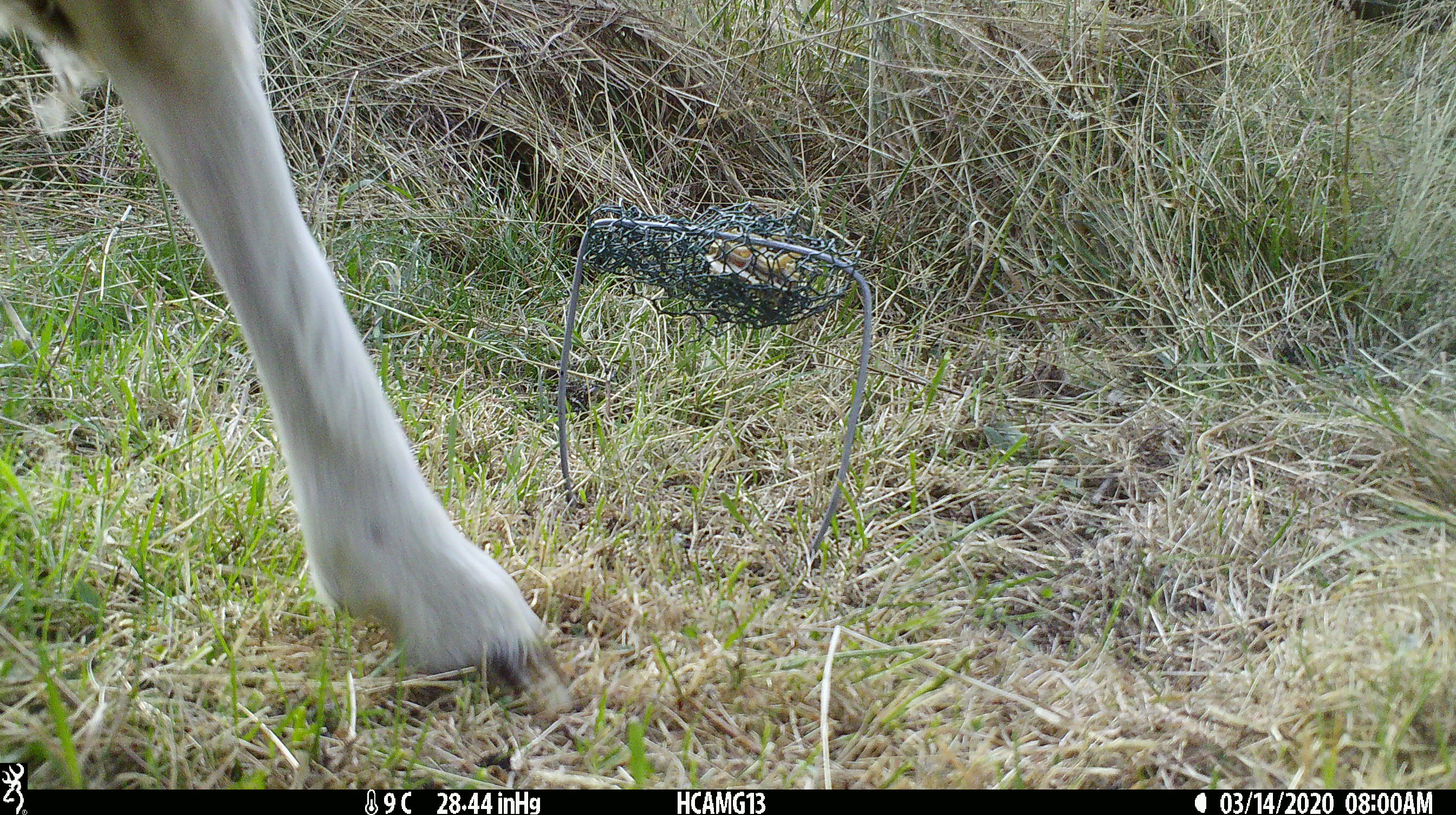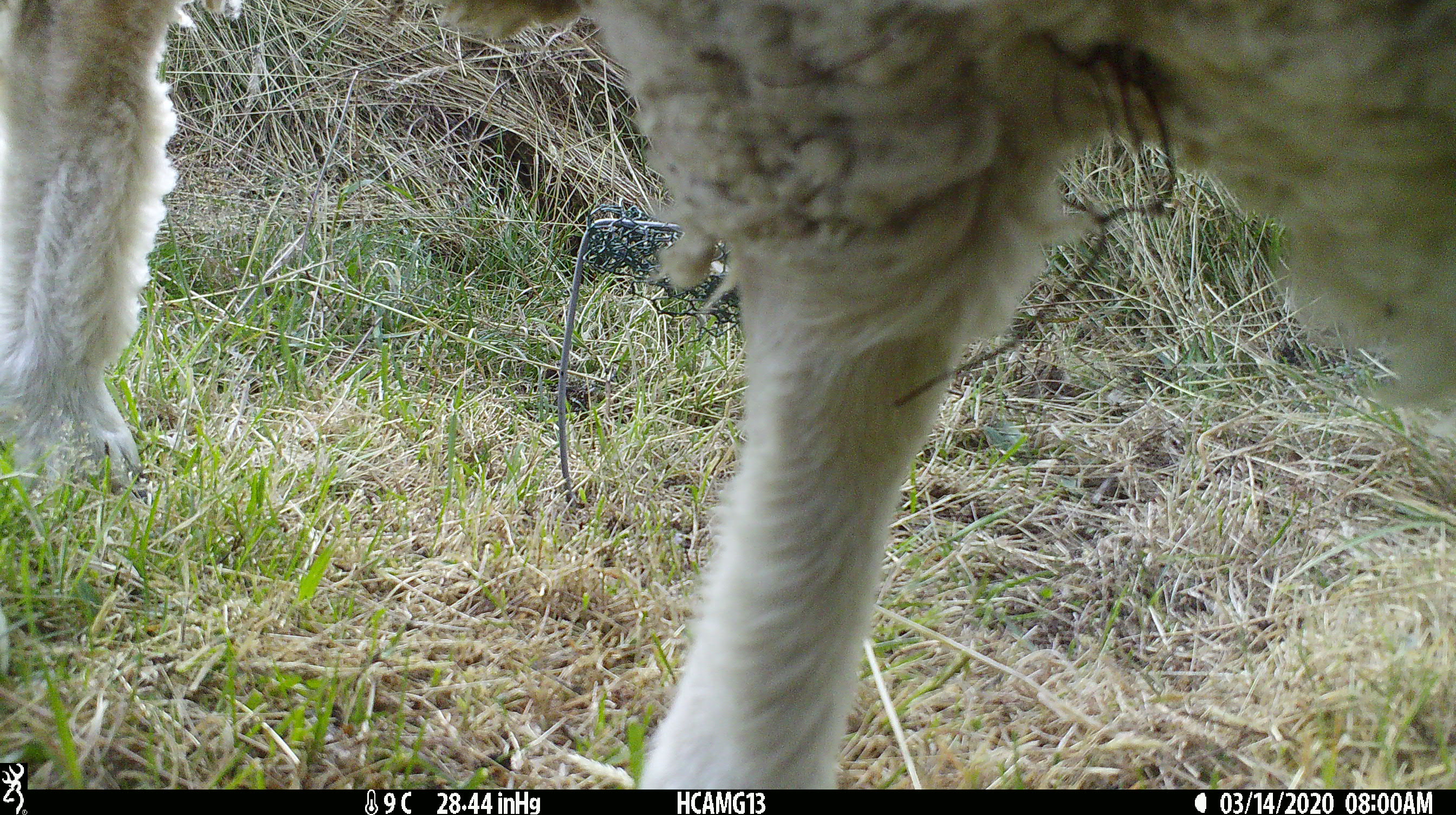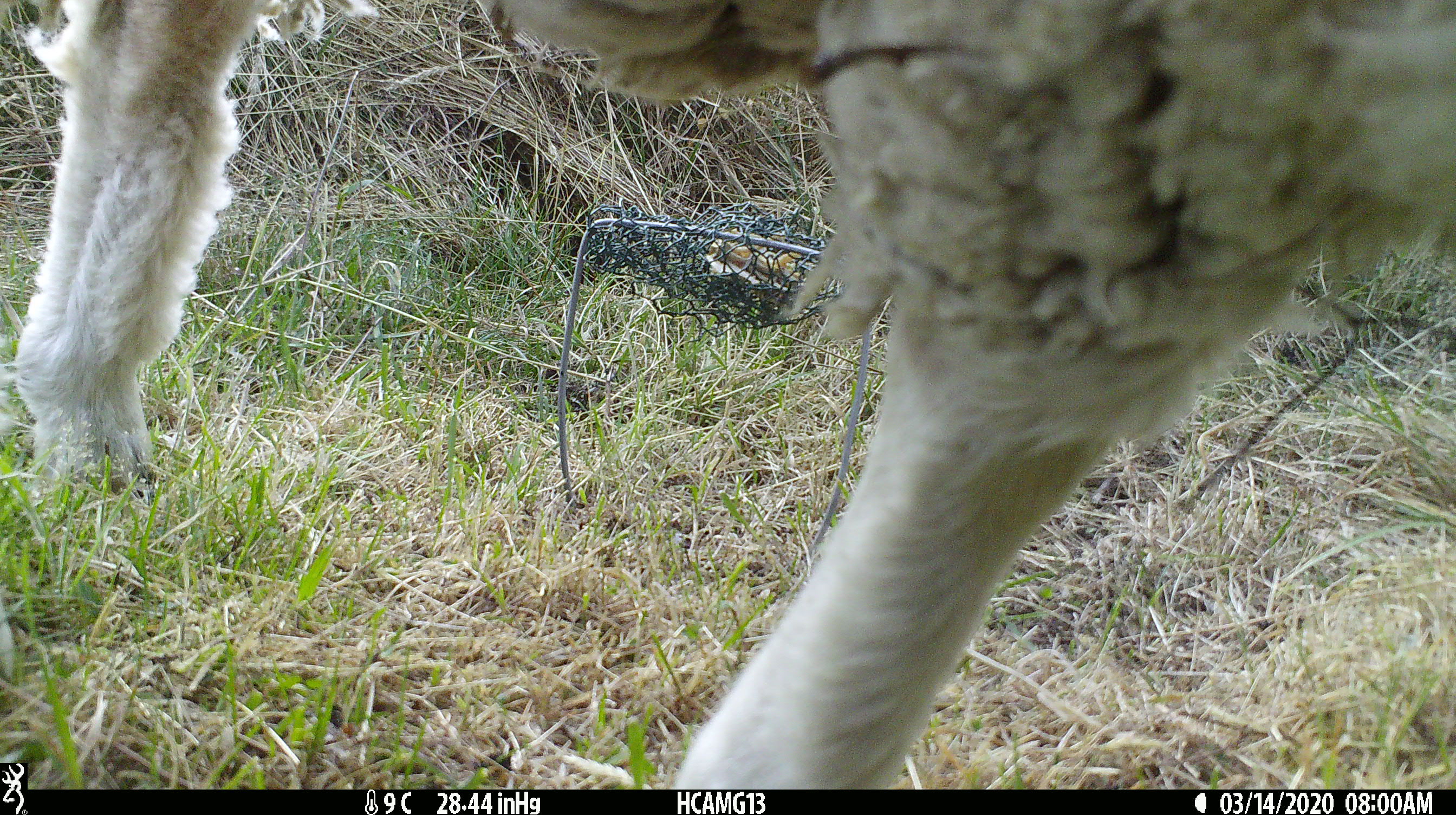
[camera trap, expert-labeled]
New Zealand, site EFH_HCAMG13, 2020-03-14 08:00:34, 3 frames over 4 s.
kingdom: Animalia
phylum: Chordata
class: Mammalia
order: Artiodactyla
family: Bovidae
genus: Ovis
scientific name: Ovis aries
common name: domestic sheep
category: sheep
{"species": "sheep (domestic sheep) (Ovis aries)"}